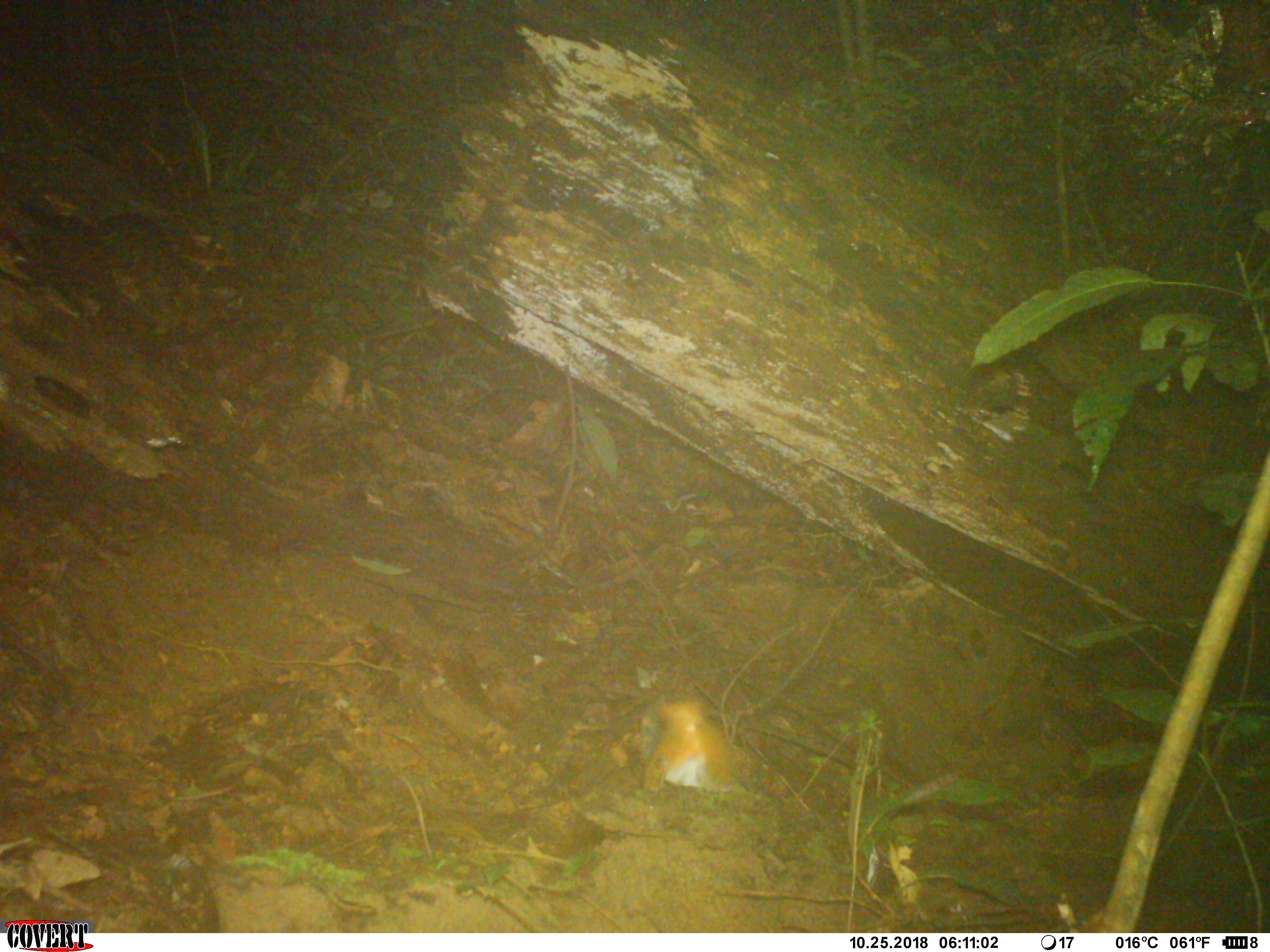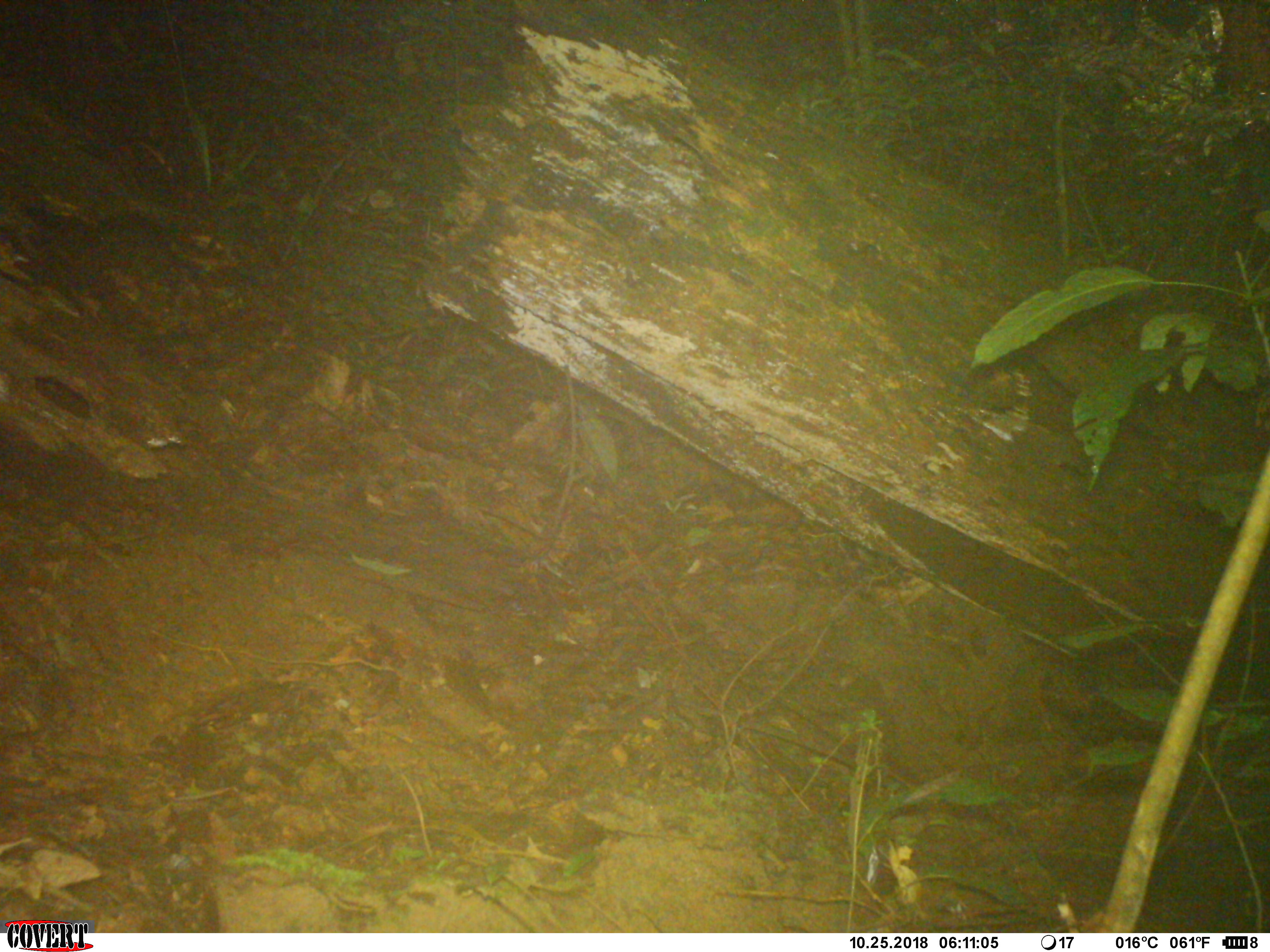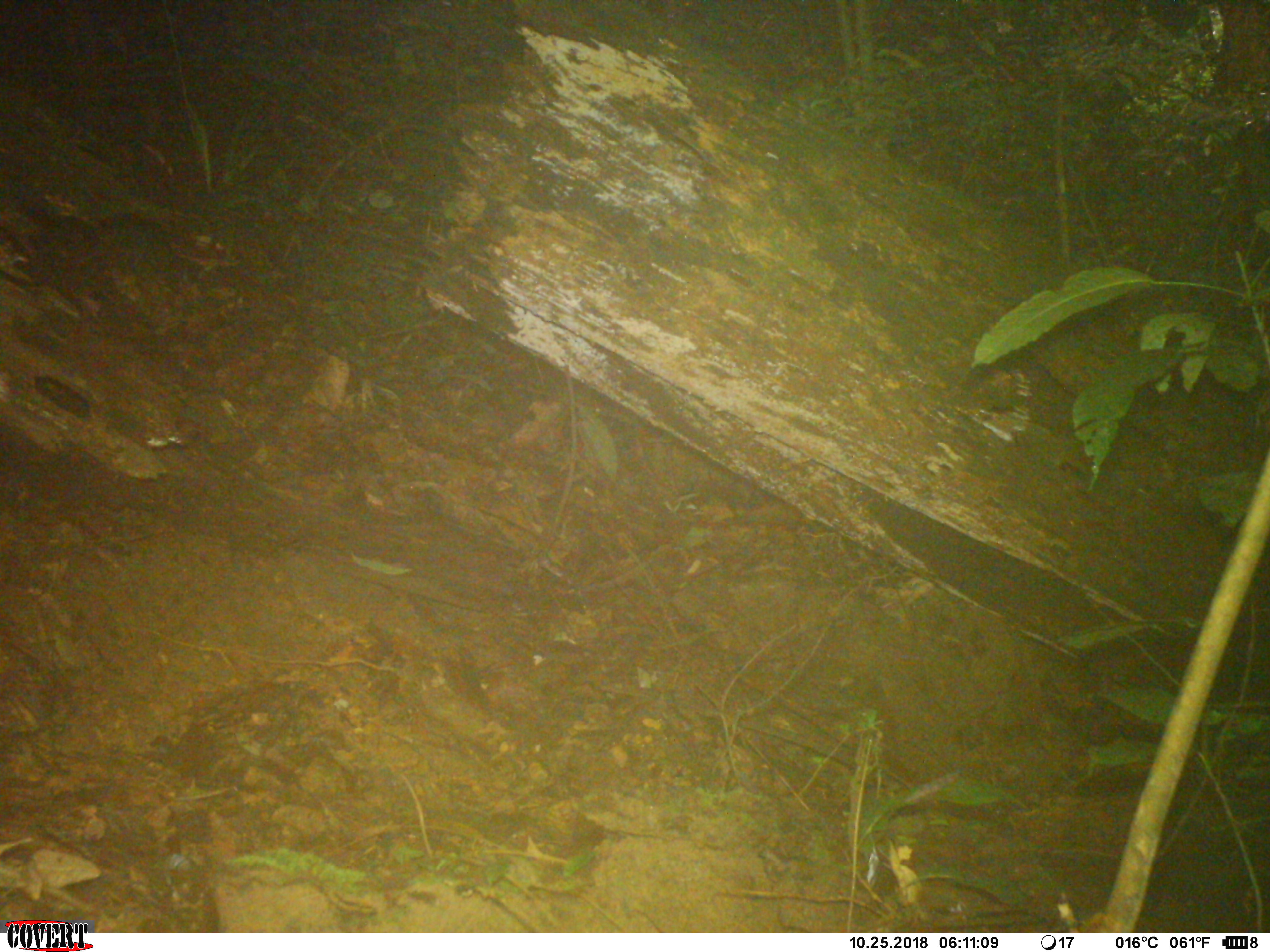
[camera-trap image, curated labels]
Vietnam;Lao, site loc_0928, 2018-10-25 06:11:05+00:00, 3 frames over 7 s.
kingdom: Animalia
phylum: Chordata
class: Mammalia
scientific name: Mammalia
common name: mammal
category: unidentified small mammal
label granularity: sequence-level